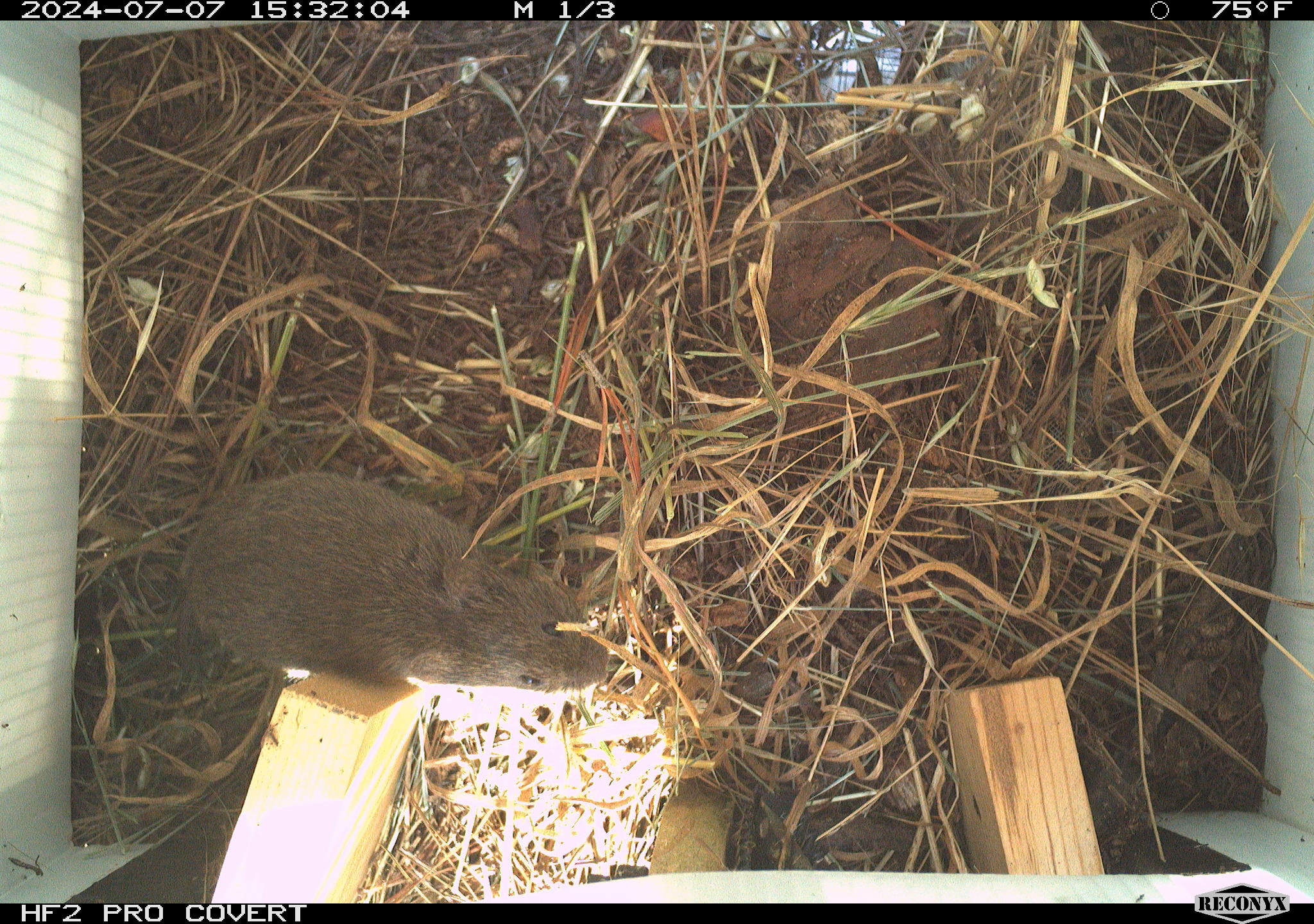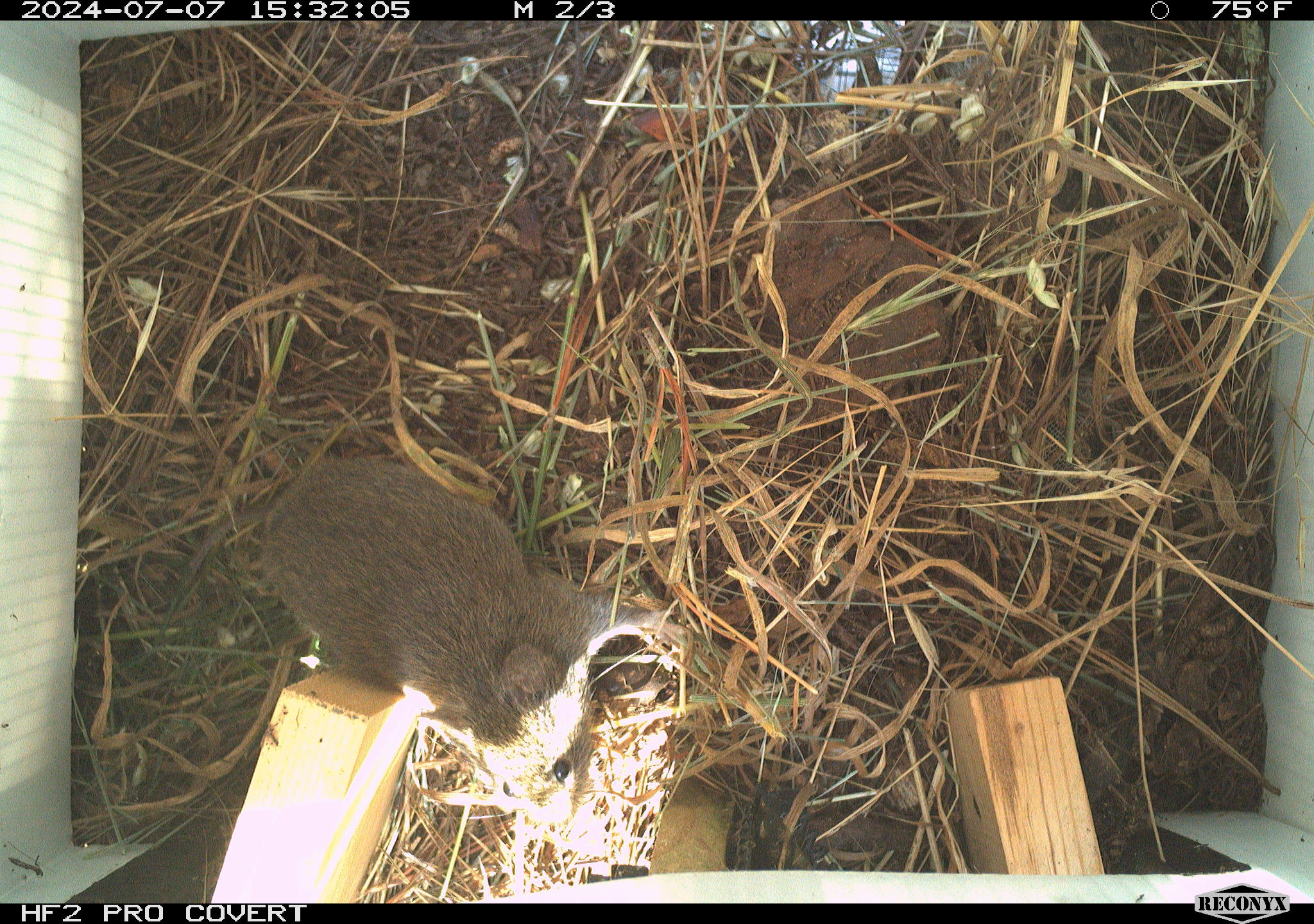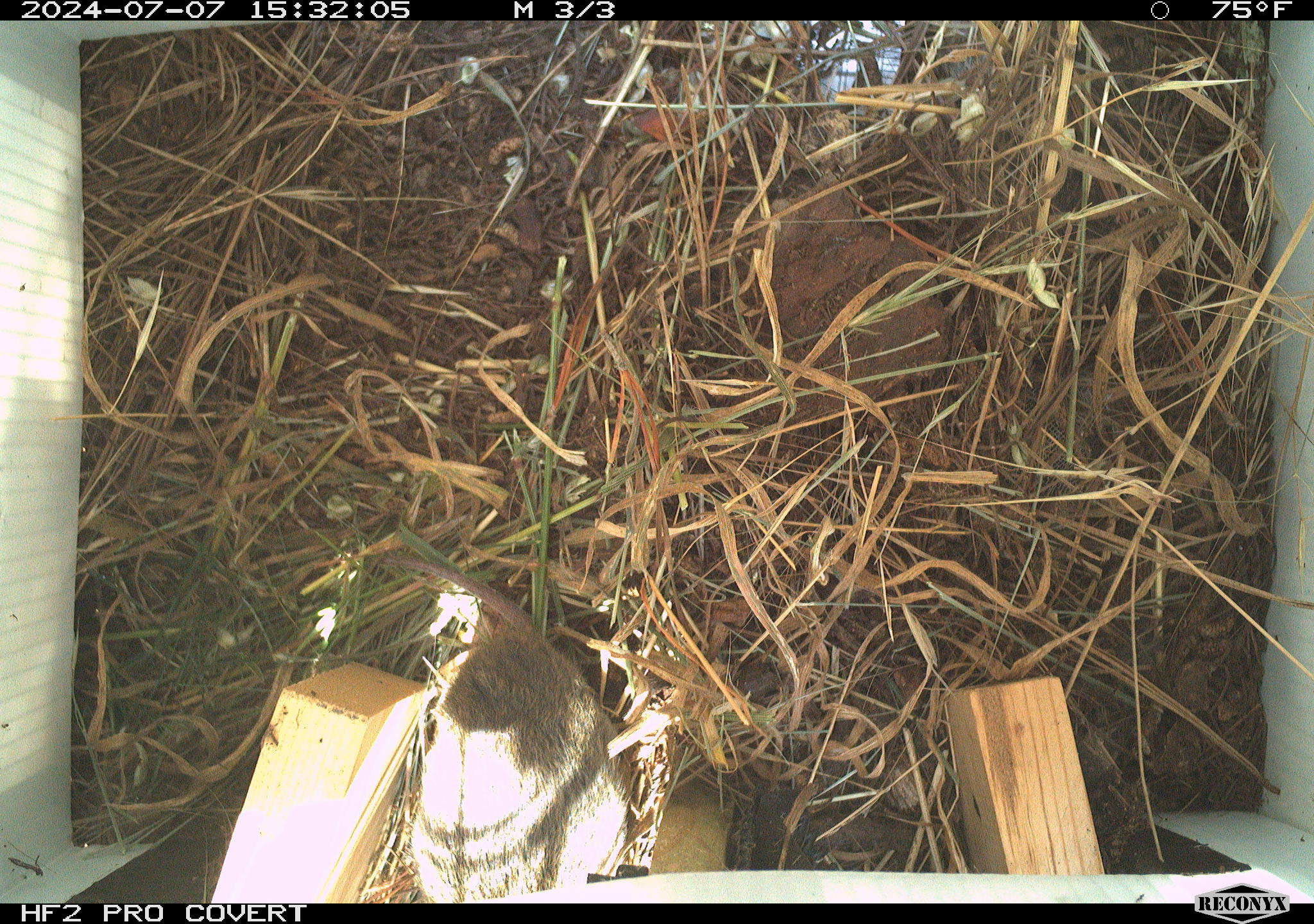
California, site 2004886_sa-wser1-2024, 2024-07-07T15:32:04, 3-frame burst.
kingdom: Animalia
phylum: Chordata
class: Mammalia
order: Rodentia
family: Cricetidae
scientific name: Arvicolinae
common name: voles, lemmings, and muskrats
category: arvicolinae subfamily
Arvicolinae subfamily (voles, lemmings, and muskrats) (Arvicolinae).